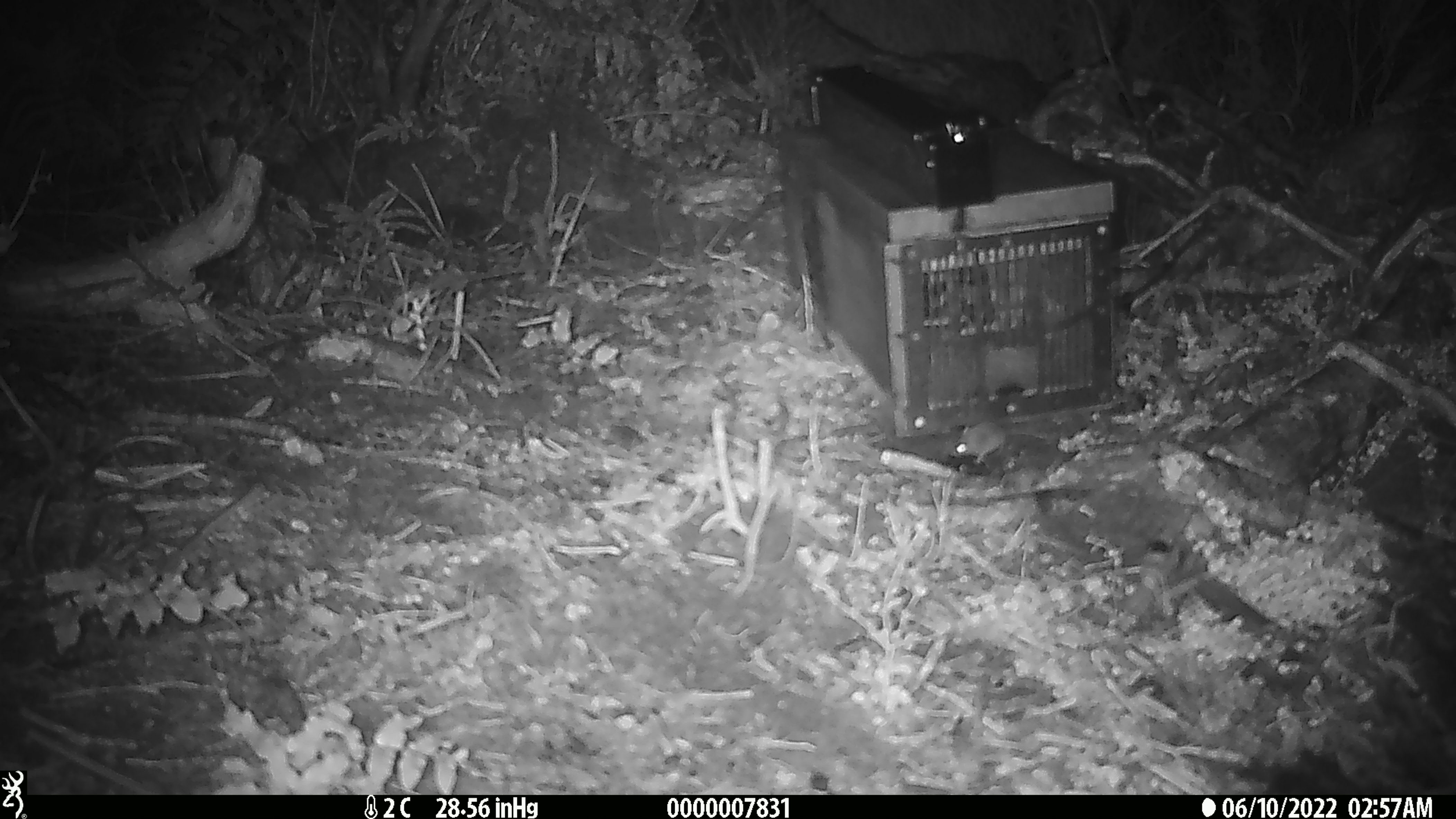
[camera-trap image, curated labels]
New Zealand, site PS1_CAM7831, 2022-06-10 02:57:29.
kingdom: Animalia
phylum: Chordata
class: Mammalia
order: Rodentia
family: Muridae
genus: Mus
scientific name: Mus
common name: mouse